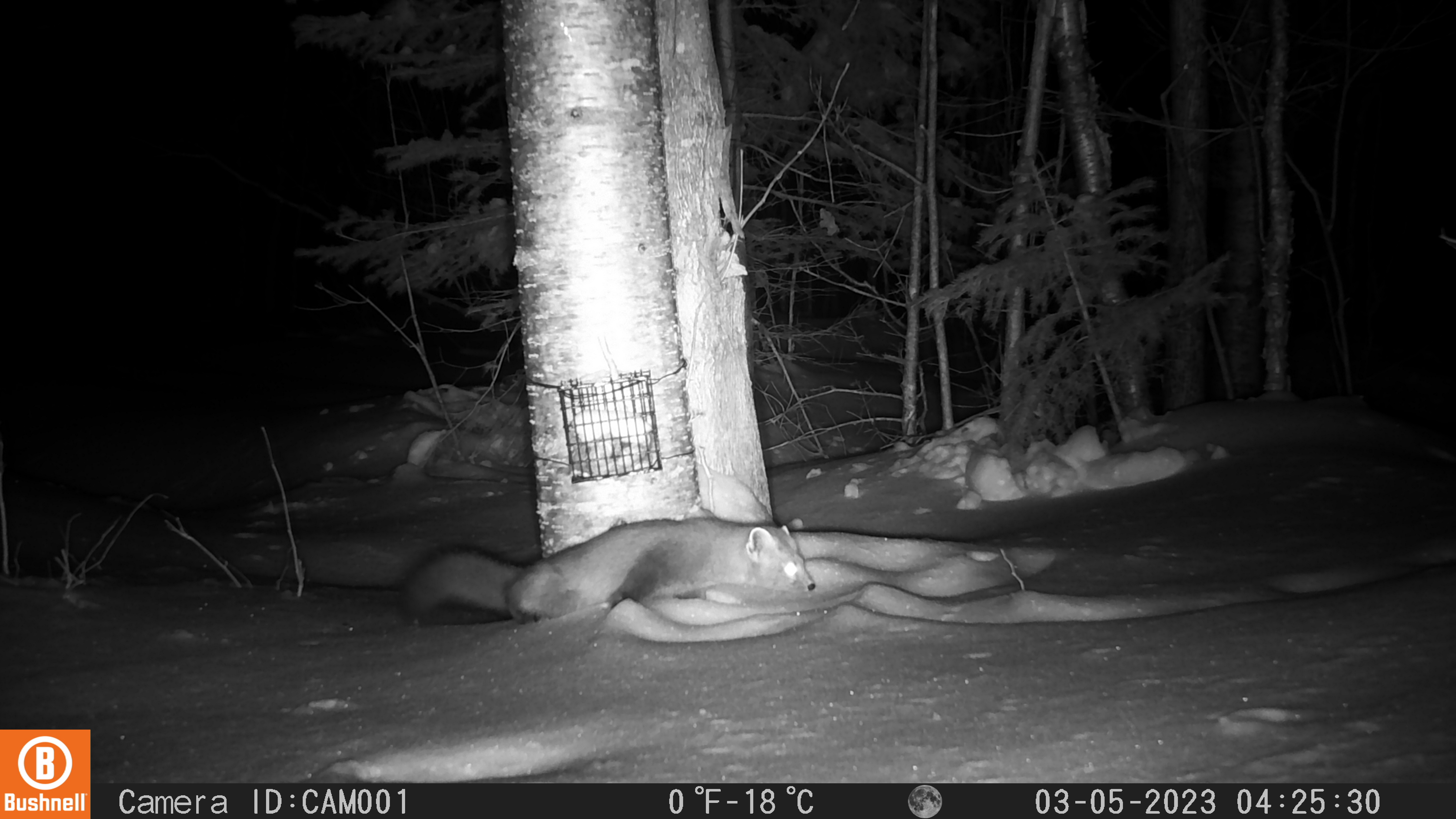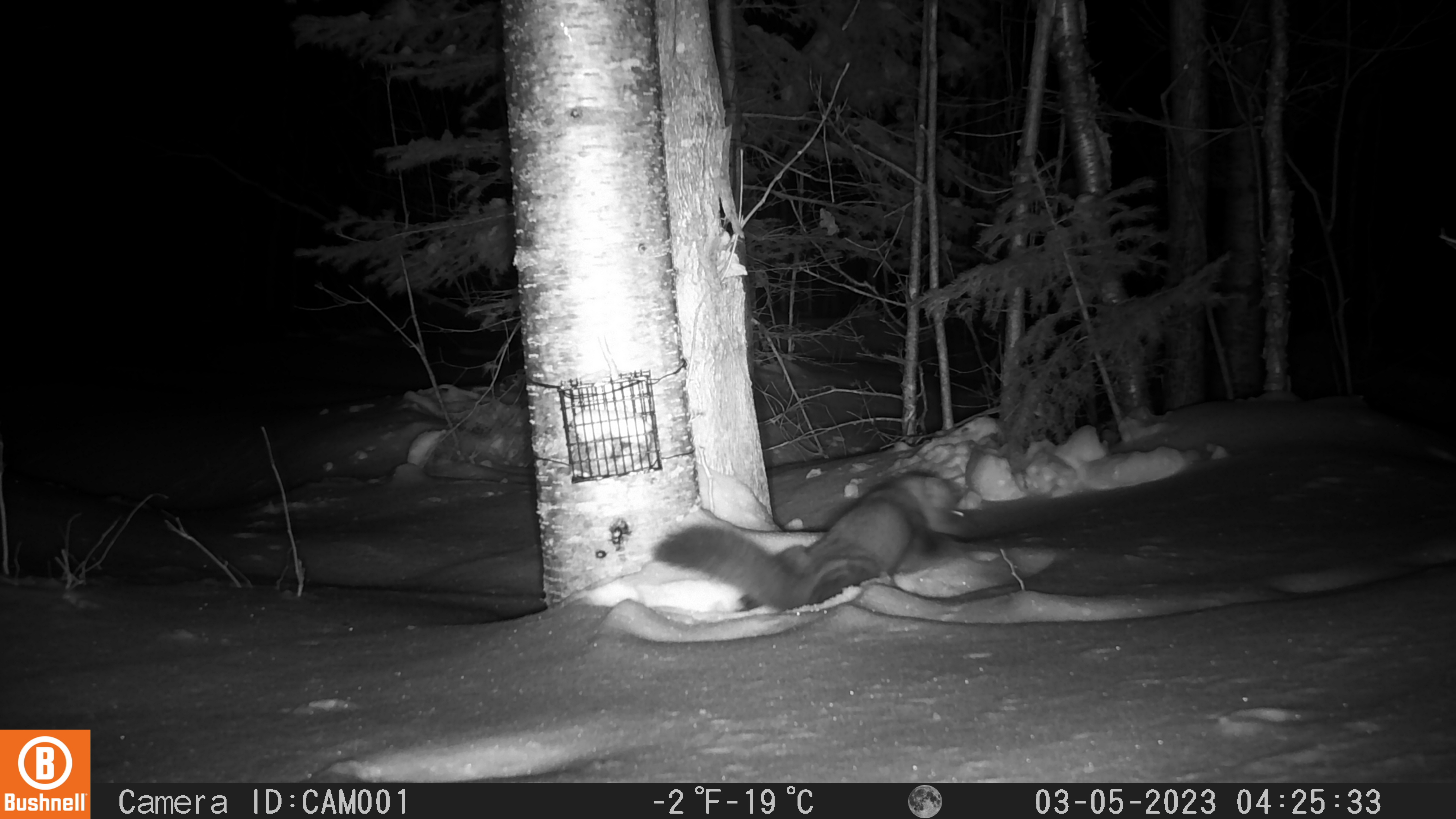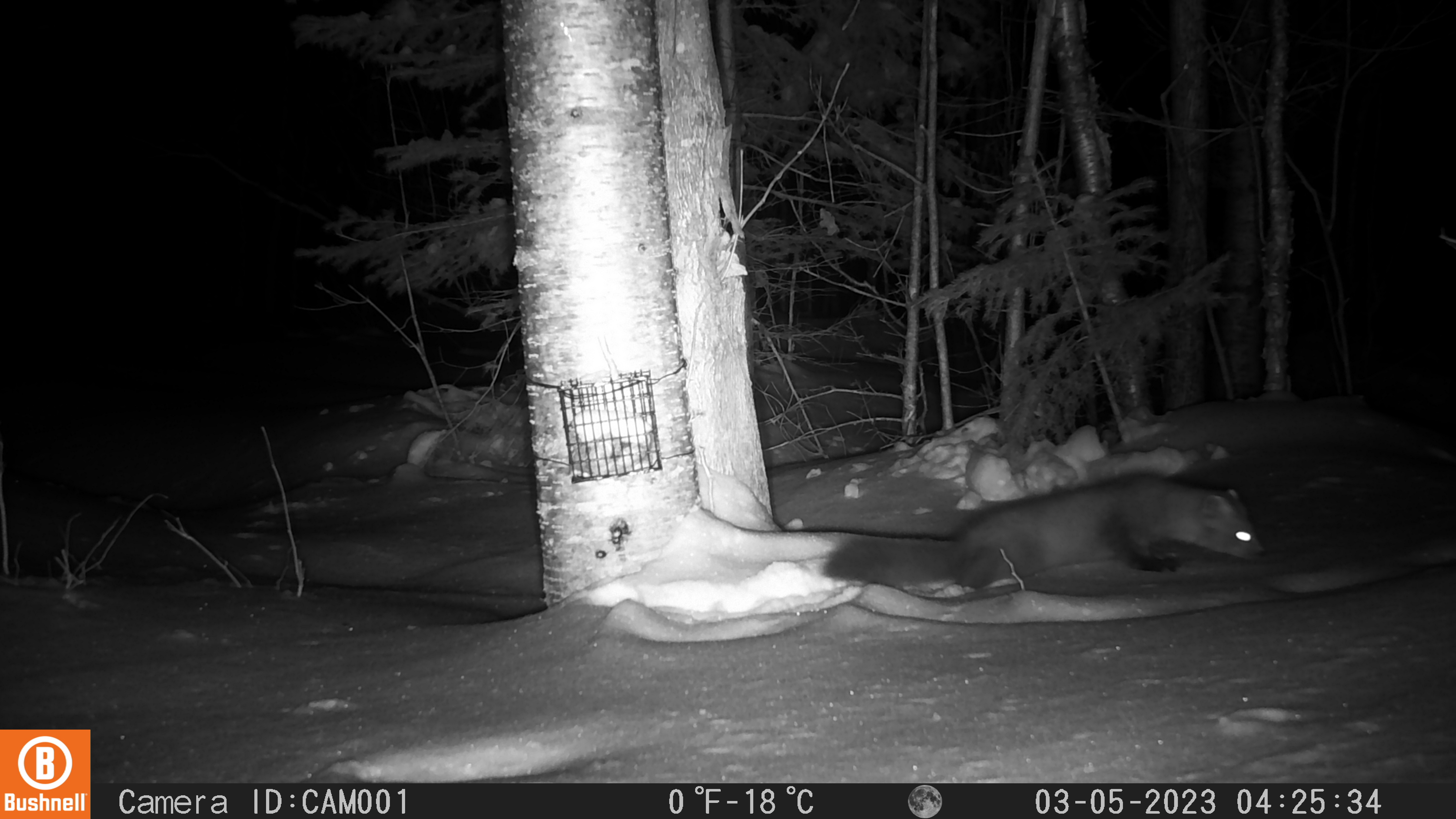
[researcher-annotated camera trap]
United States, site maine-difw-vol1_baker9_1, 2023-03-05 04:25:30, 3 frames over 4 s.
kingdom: Animalia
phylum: Chordata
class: Mammalia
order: Carnivora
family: Mustelidae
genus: Martes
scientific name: Martes americana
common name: american marten